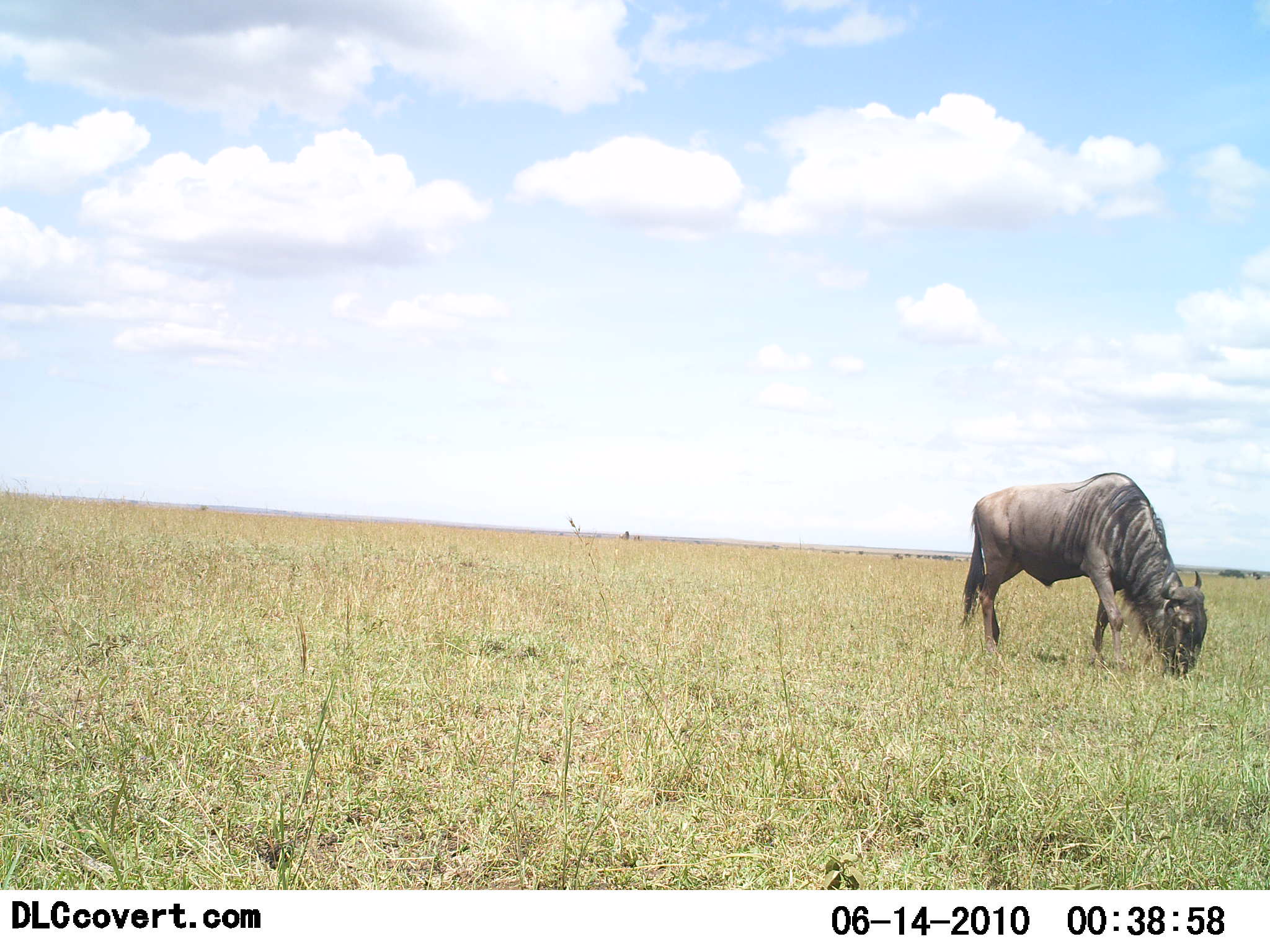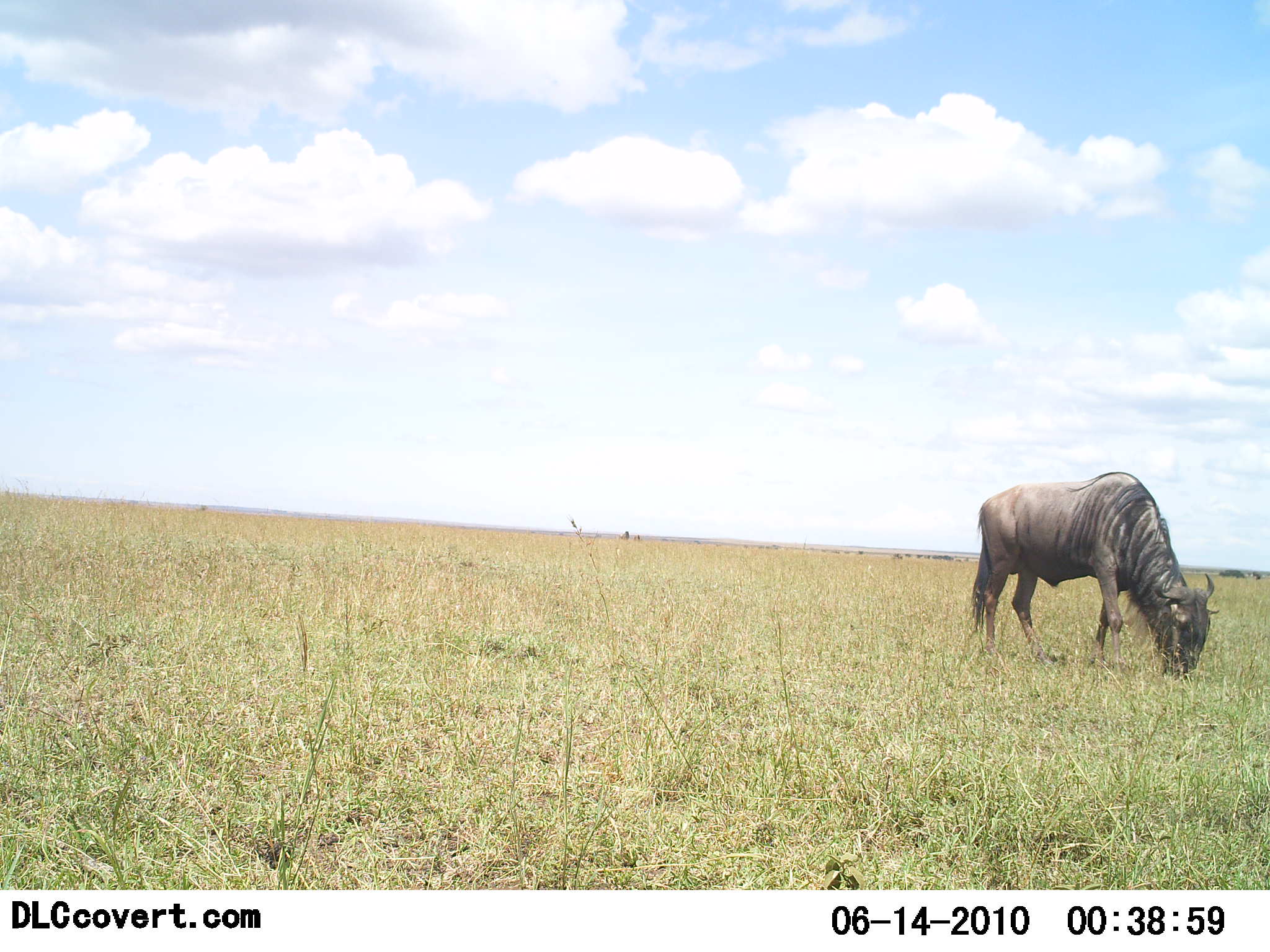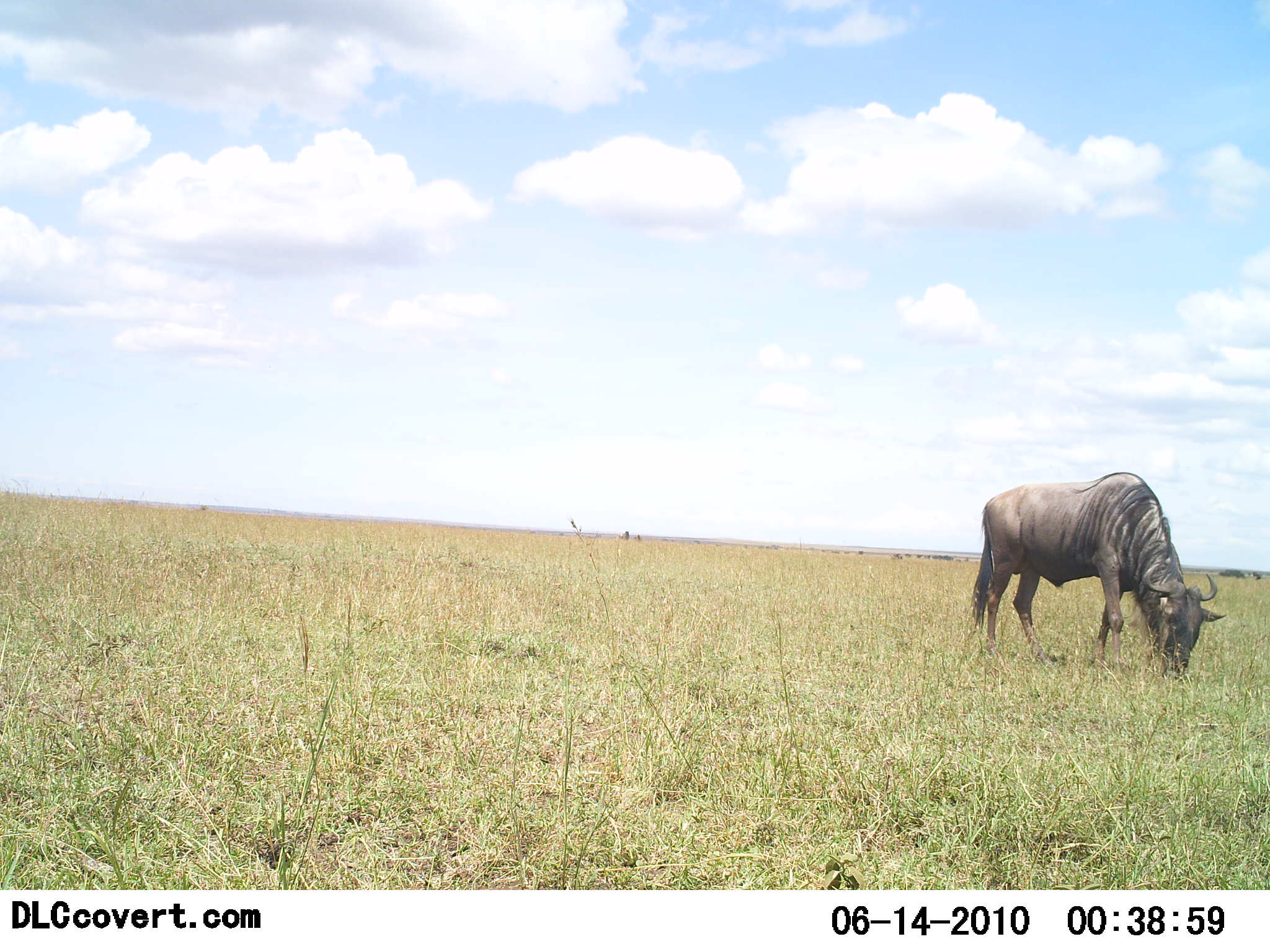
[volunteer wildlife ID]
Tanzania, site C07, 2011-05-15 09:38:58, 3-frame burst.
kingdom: Animalia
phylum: Chordata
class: Mammalia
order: Artiodactyla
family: Bovidae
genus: Connochaetes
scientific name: Connochaetes taurinus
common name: blue wildebeest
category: wildebeest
Wildebeest (blue wildebeest) (Connochaetes taurinus), count 1. Behavior (volunteer vote fractions): standing 23%, resting 0%, moving 0%, interacting 0%. Young present (vote fraction): 0%. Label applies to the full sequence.